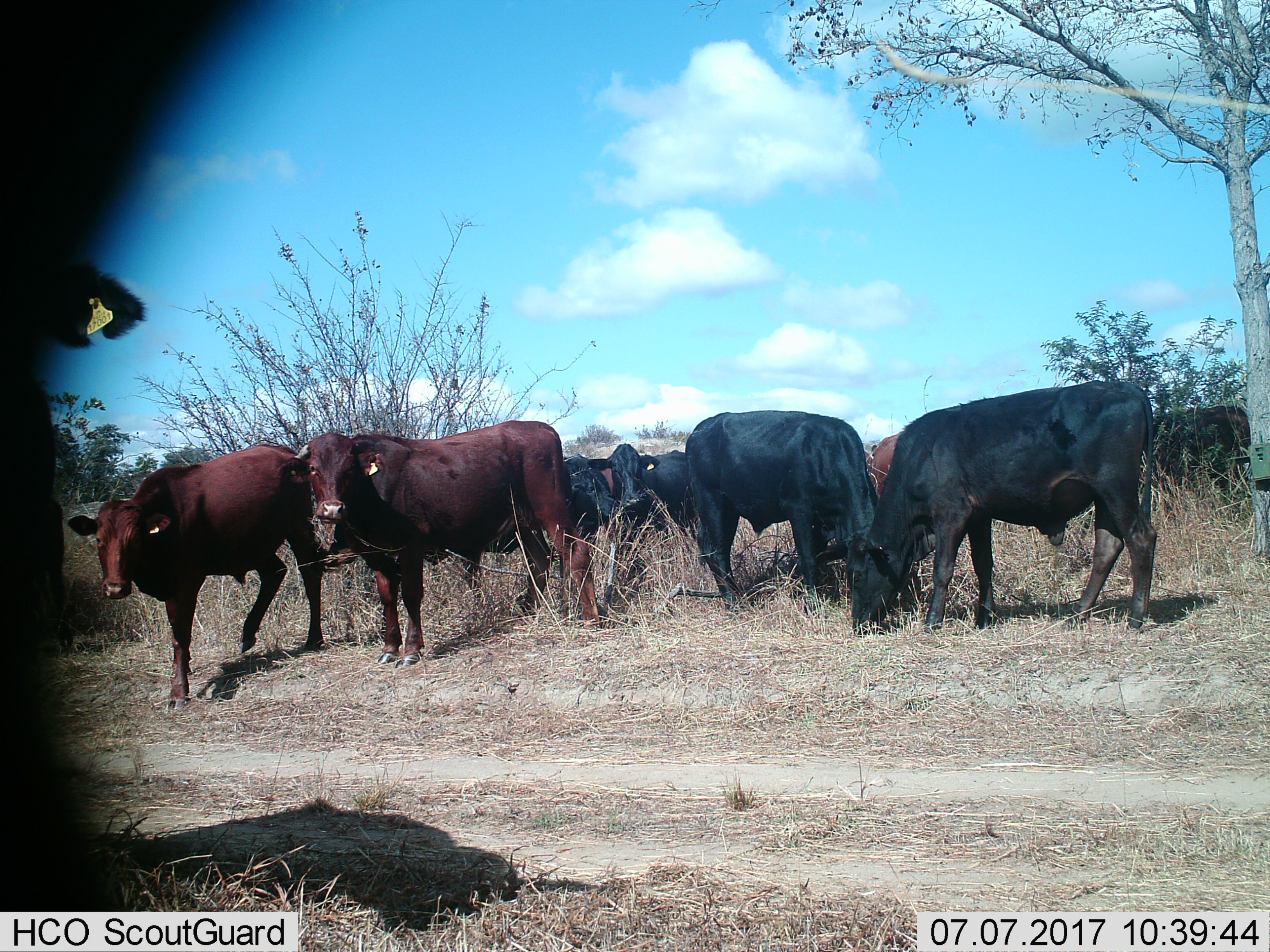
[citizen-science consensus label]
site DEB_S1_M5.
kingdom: Animalia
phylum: Chordata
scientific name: Vertebrata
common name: domestic animal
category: domesticanimal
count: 11-50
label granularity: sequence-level